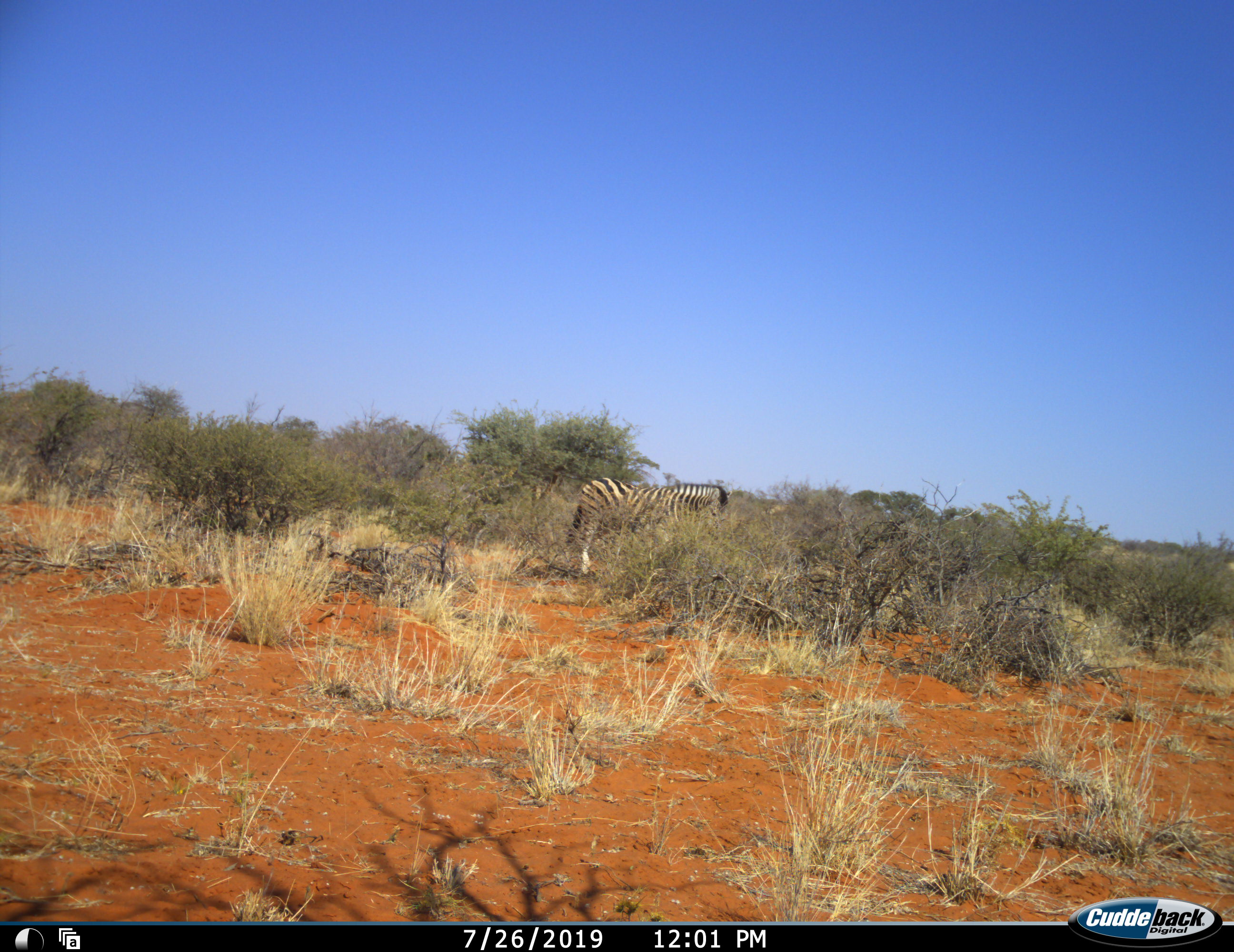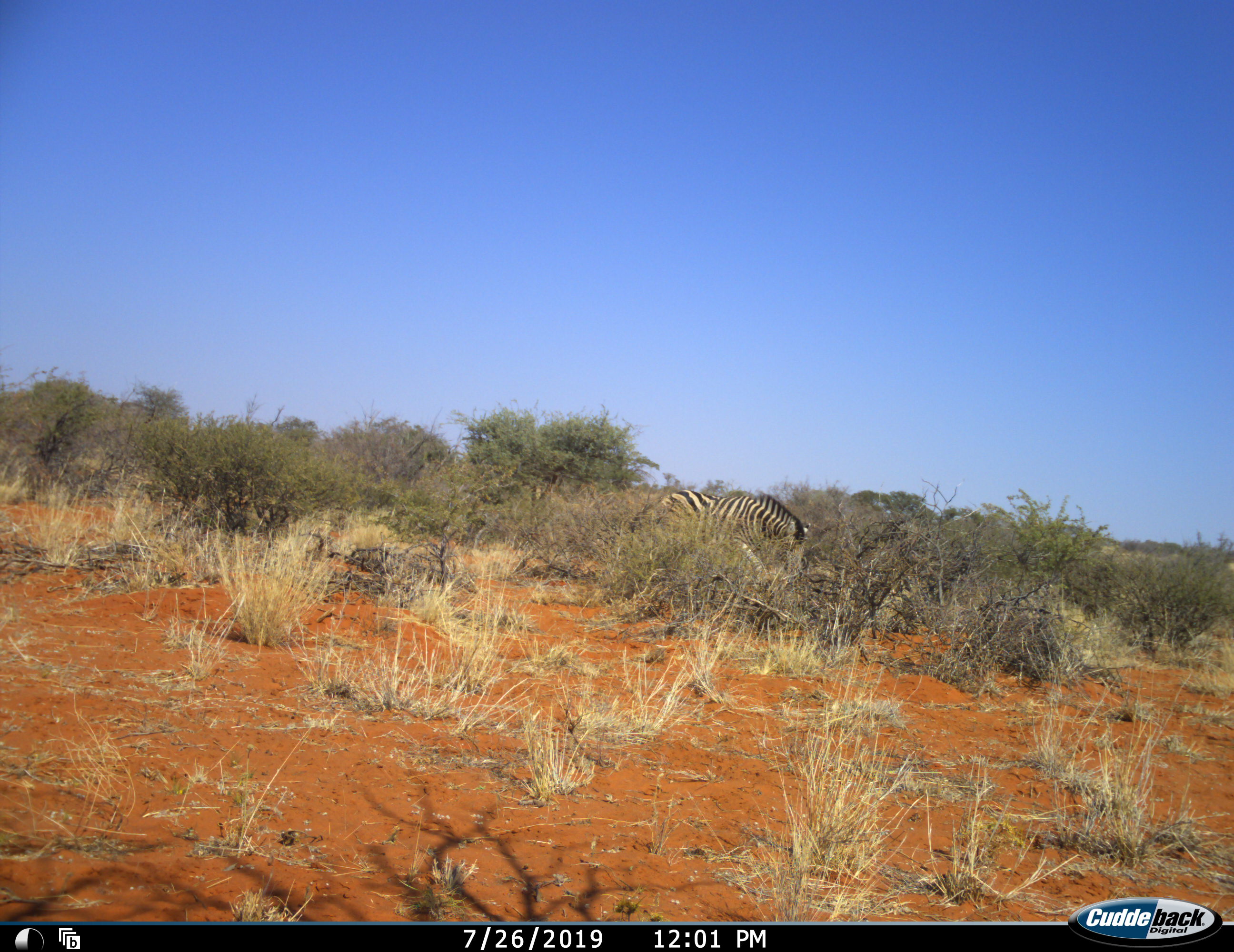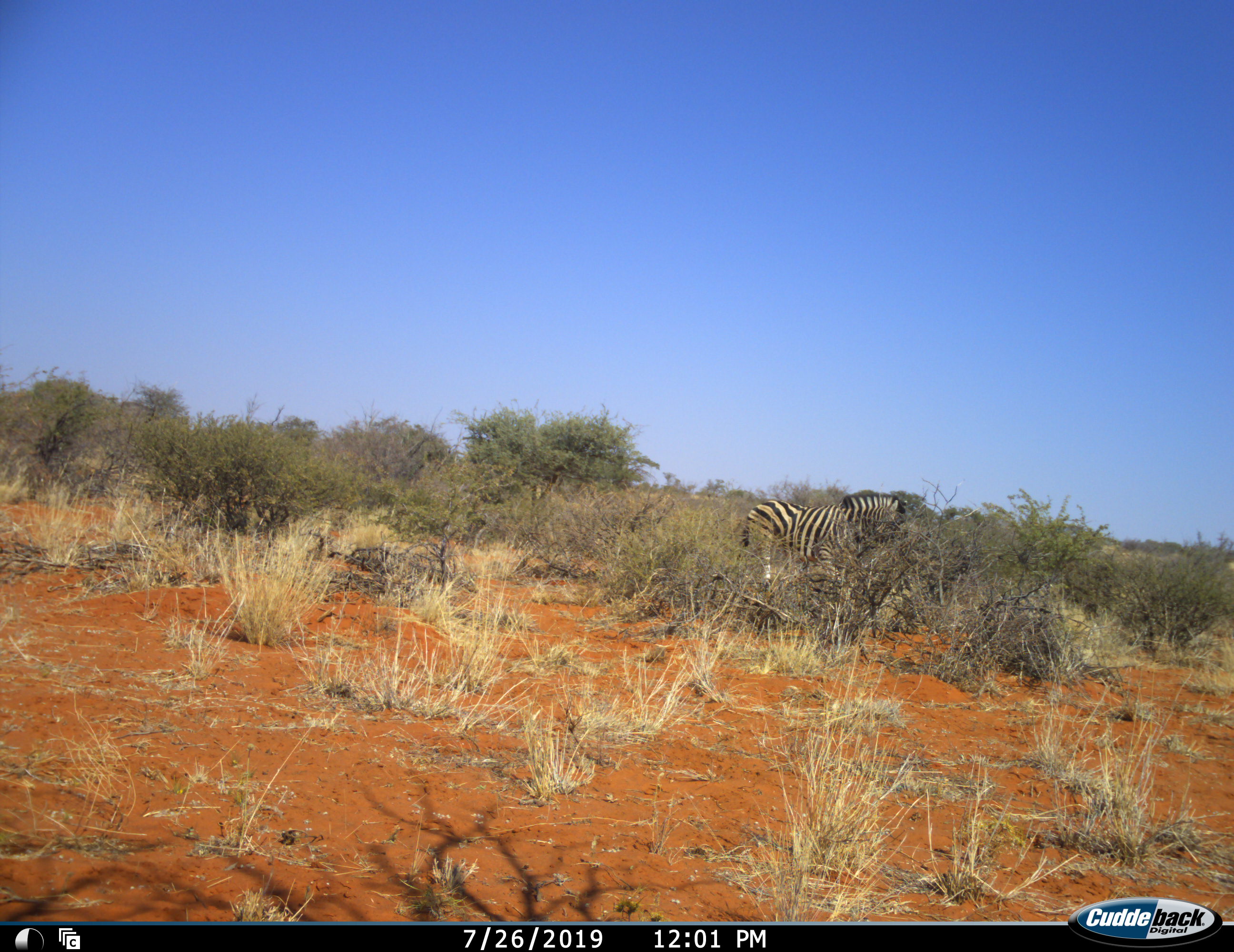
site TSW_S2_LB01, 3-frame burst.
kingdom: Animalia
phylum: Chordata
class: Mammalia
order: Perissodactyla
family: Equidae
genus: Equus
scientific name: Equus quagga burchellii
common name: burchell's zebra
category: zebraburchells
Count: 1.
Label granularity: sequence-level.